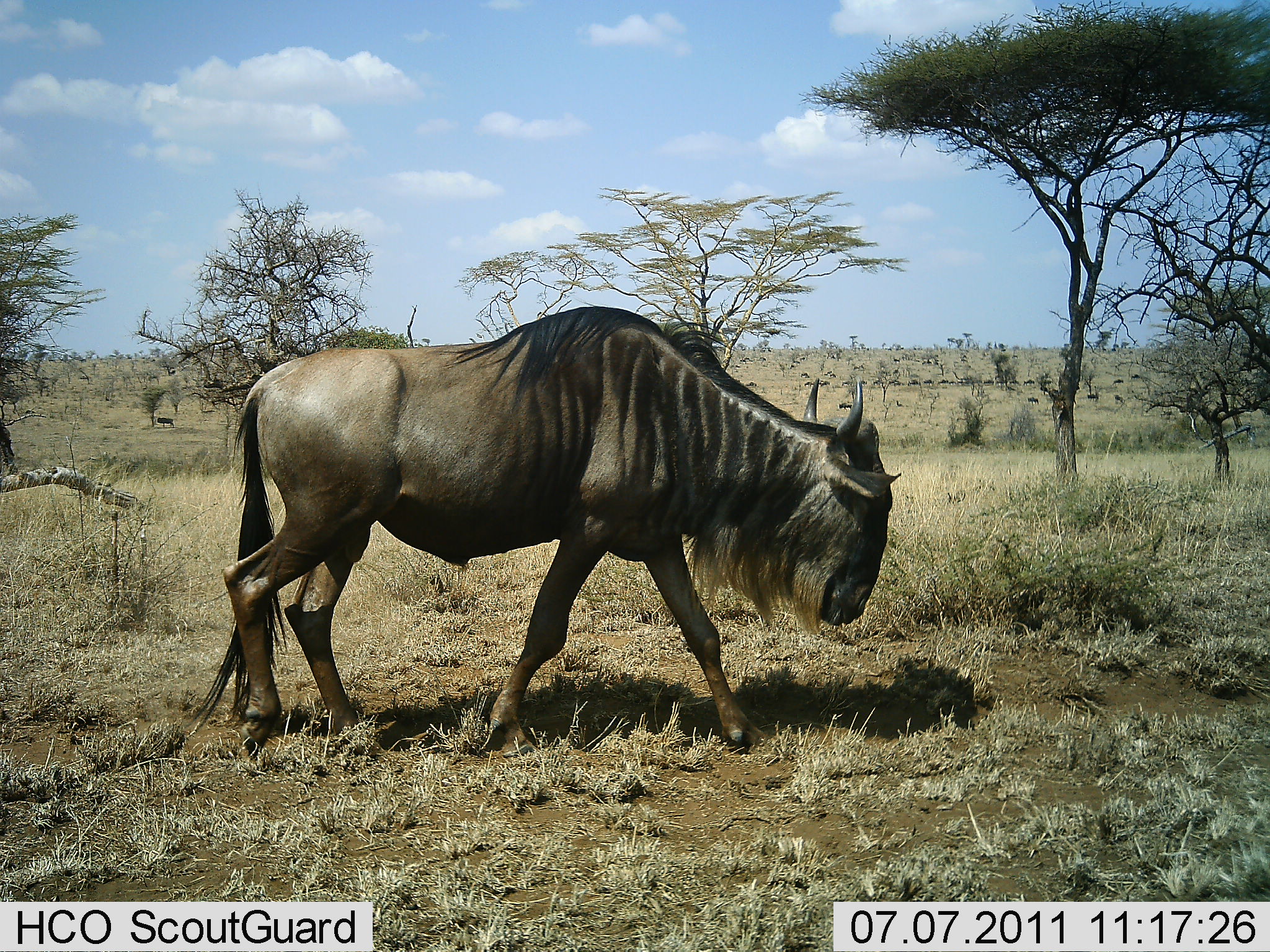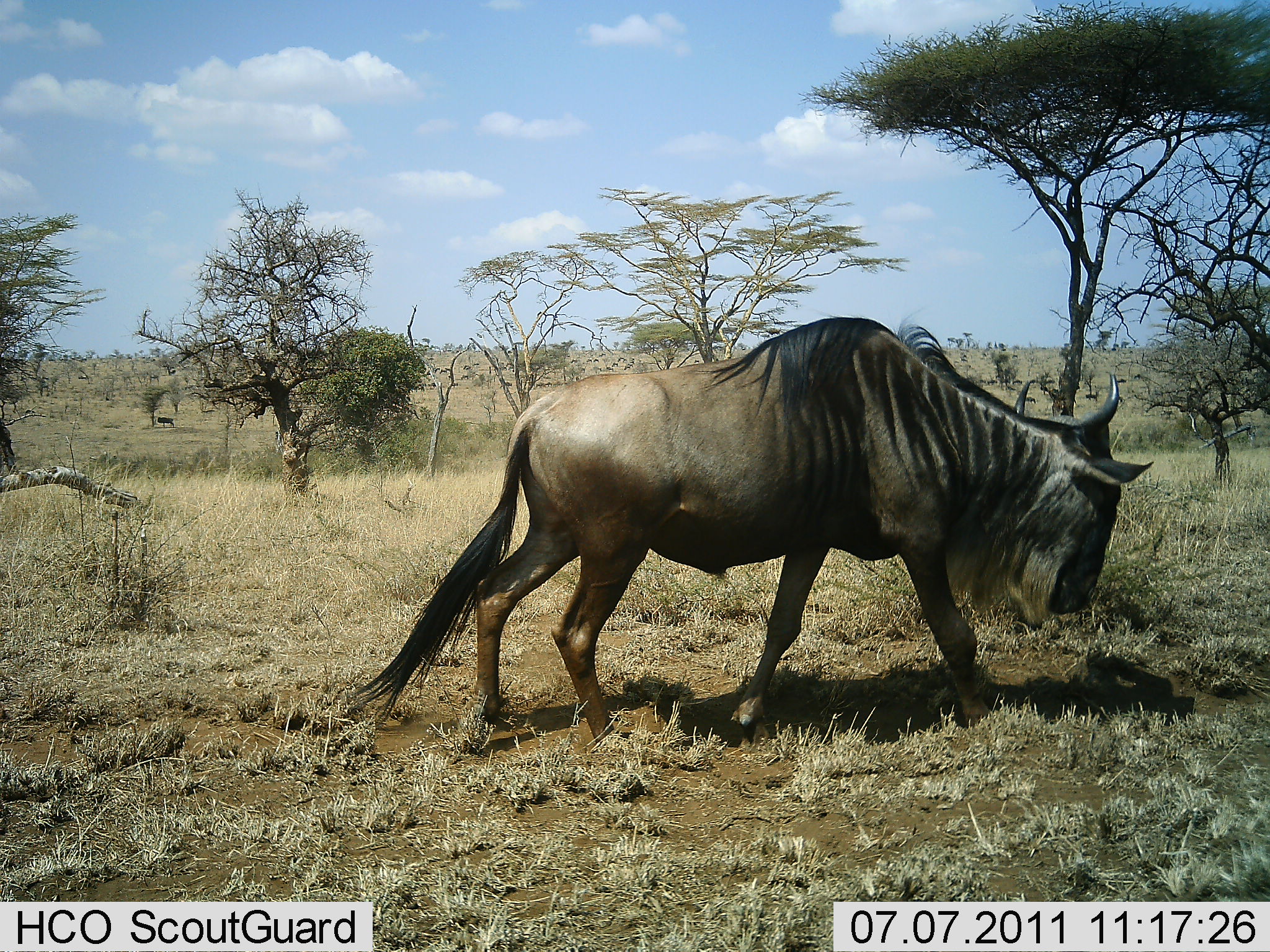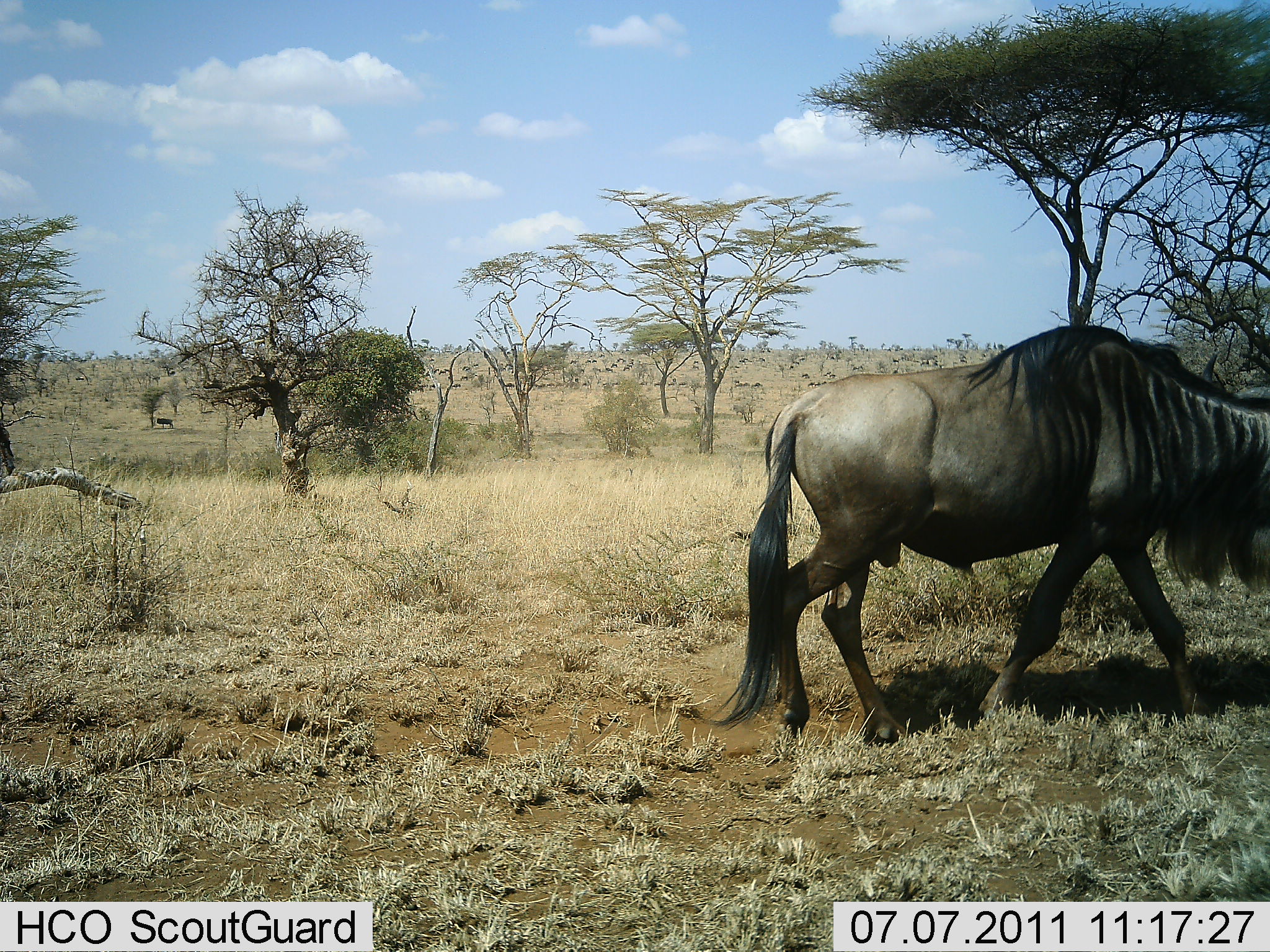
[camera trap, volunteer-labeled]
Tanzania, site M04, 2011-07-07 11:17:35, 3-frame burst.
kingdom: Animalia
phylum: Chordata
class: Mammalia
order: Artiodactyla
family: Bovidae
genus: Connochaetes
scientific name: Connochaetes taurinus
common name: blue wildebeest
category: wildebeest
Wildebeest (blue wildebeest) (Connochaetes taurinus), count 1. Behavior (volunteer vote fractions): standing 0%, resting 0%, moving 100%, interacting 0%. Young present (vote fraction): 0%. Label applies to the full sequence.